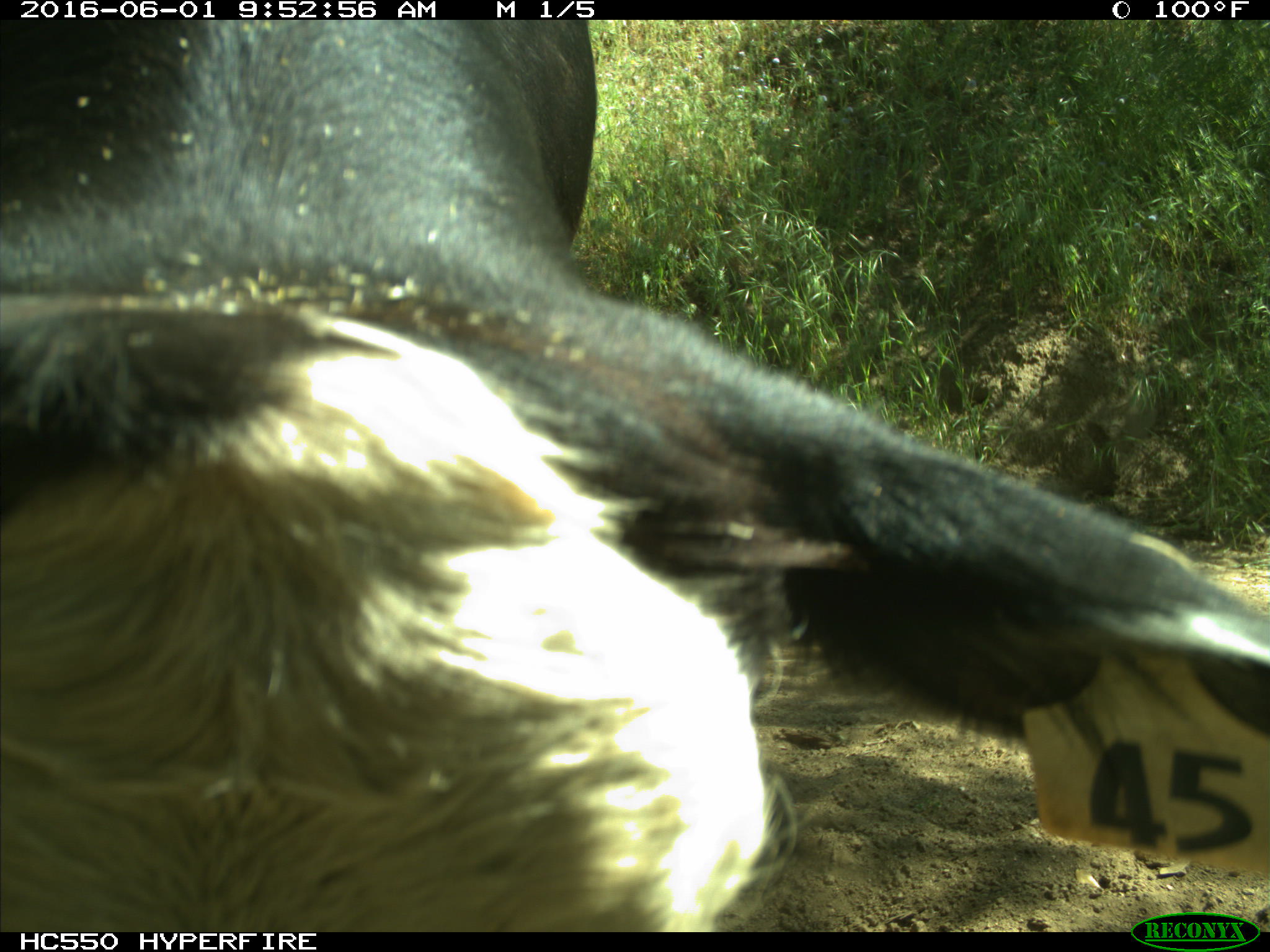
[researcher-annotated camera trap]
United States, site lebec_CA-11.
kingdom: Animalia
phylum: Chordata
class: Mammalia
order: Artiodactyla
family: Bovidae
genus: Bos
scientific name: Bos taurus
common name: domestic cow